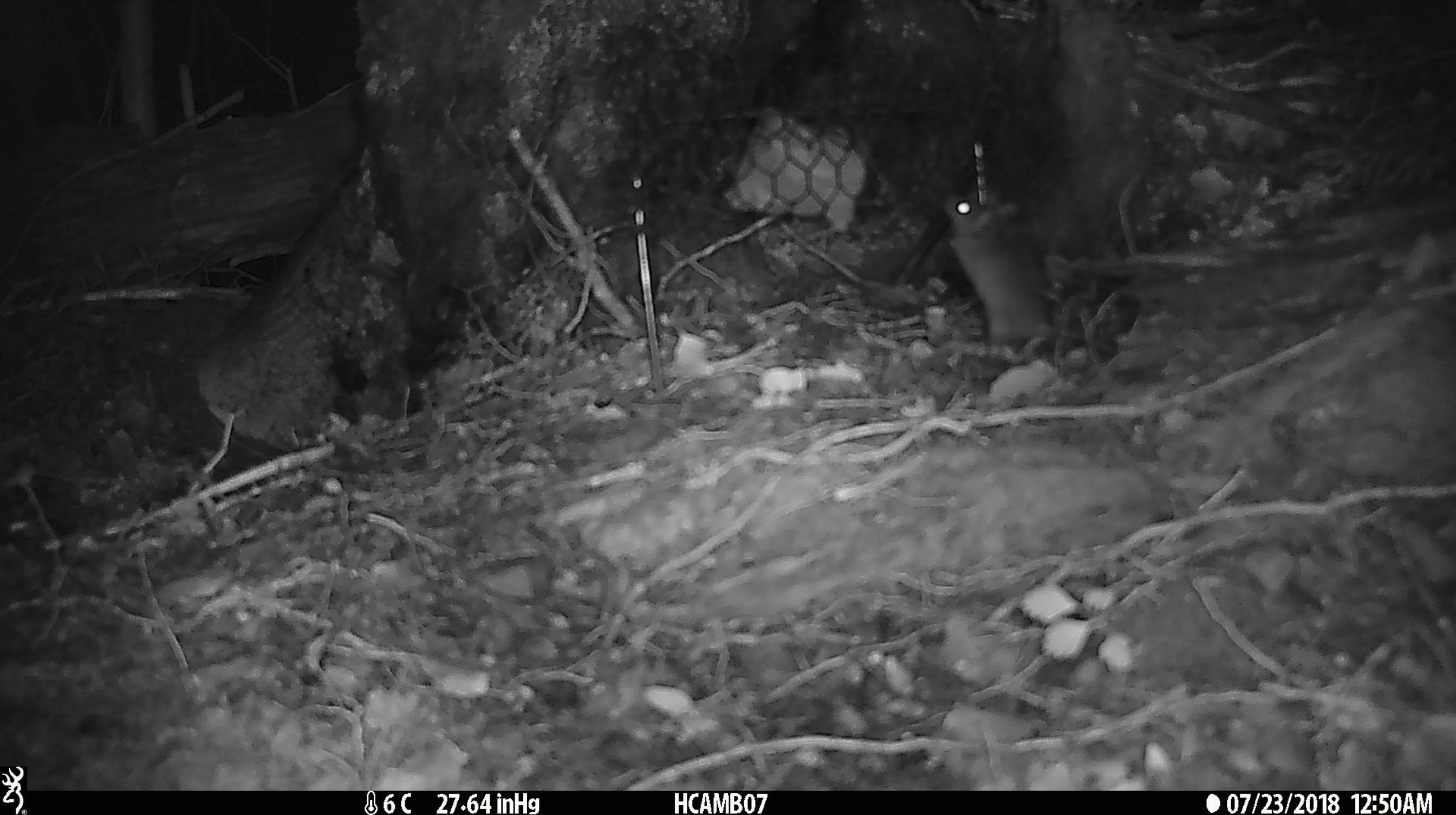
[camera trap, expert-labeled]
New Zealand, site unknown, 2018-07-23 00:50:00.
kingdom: Animalia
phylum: Chordata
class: Mammalia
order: Rodentia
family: Muridae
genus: Mus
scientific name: Mus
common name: mouse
Mouse (Mus).